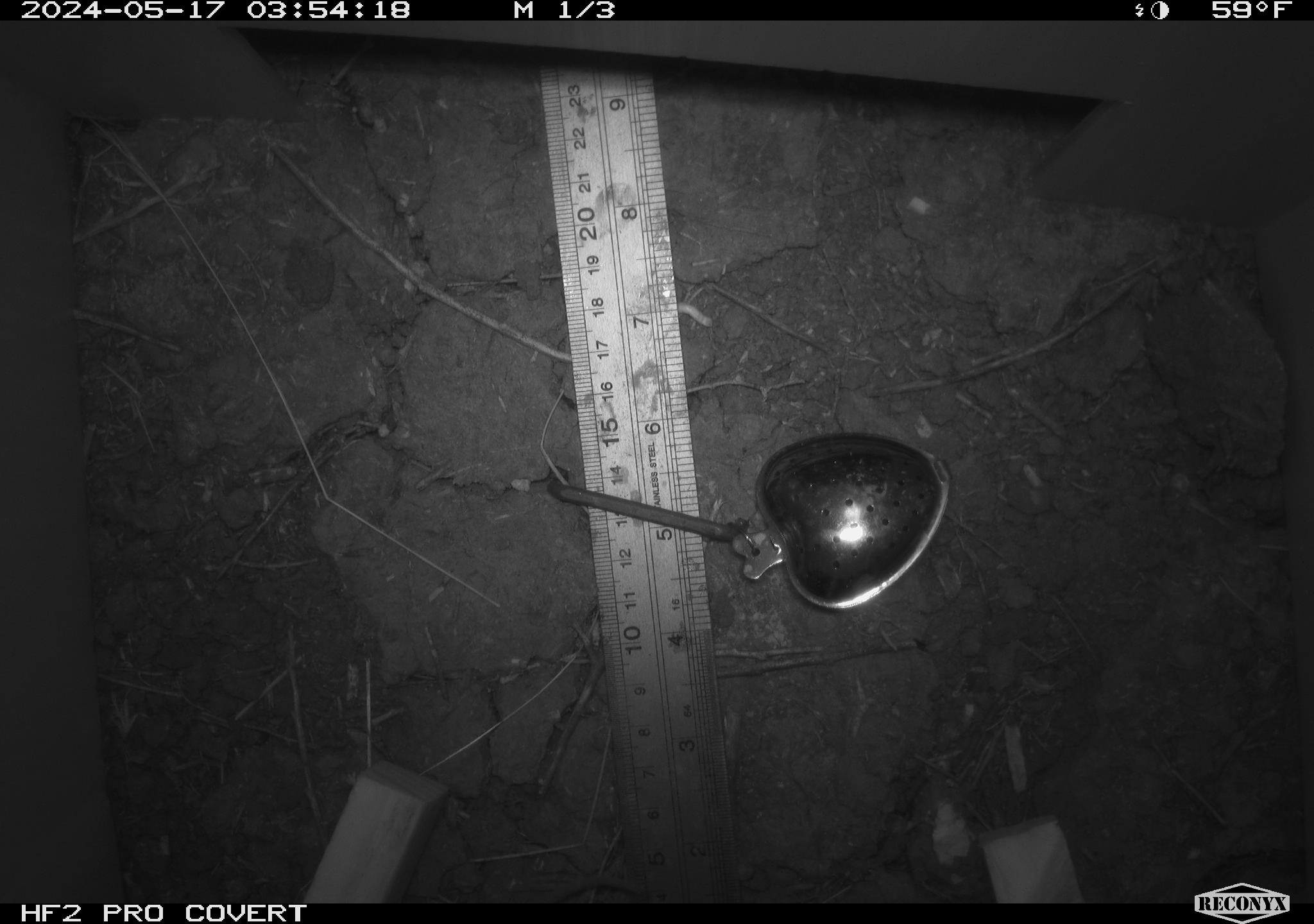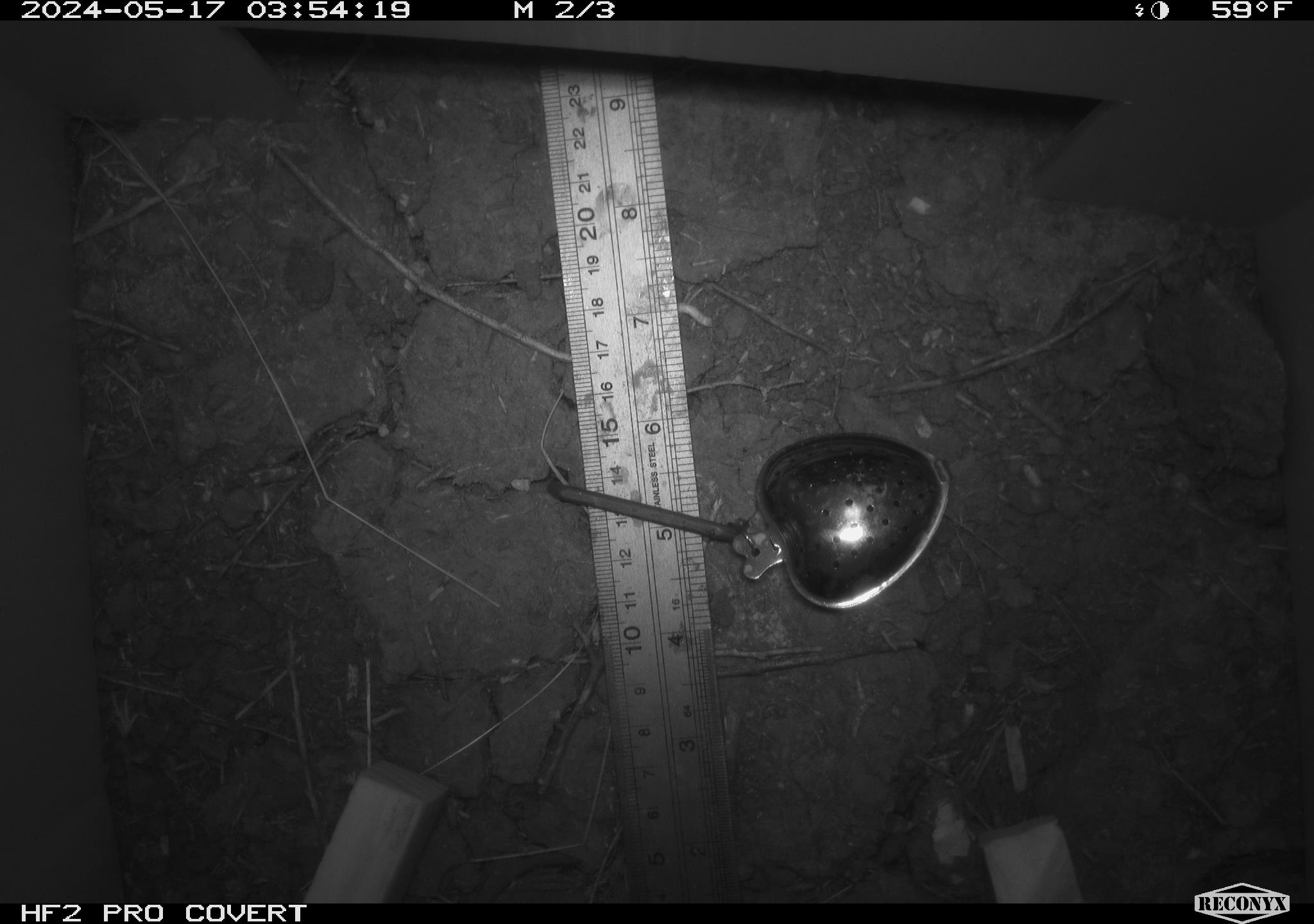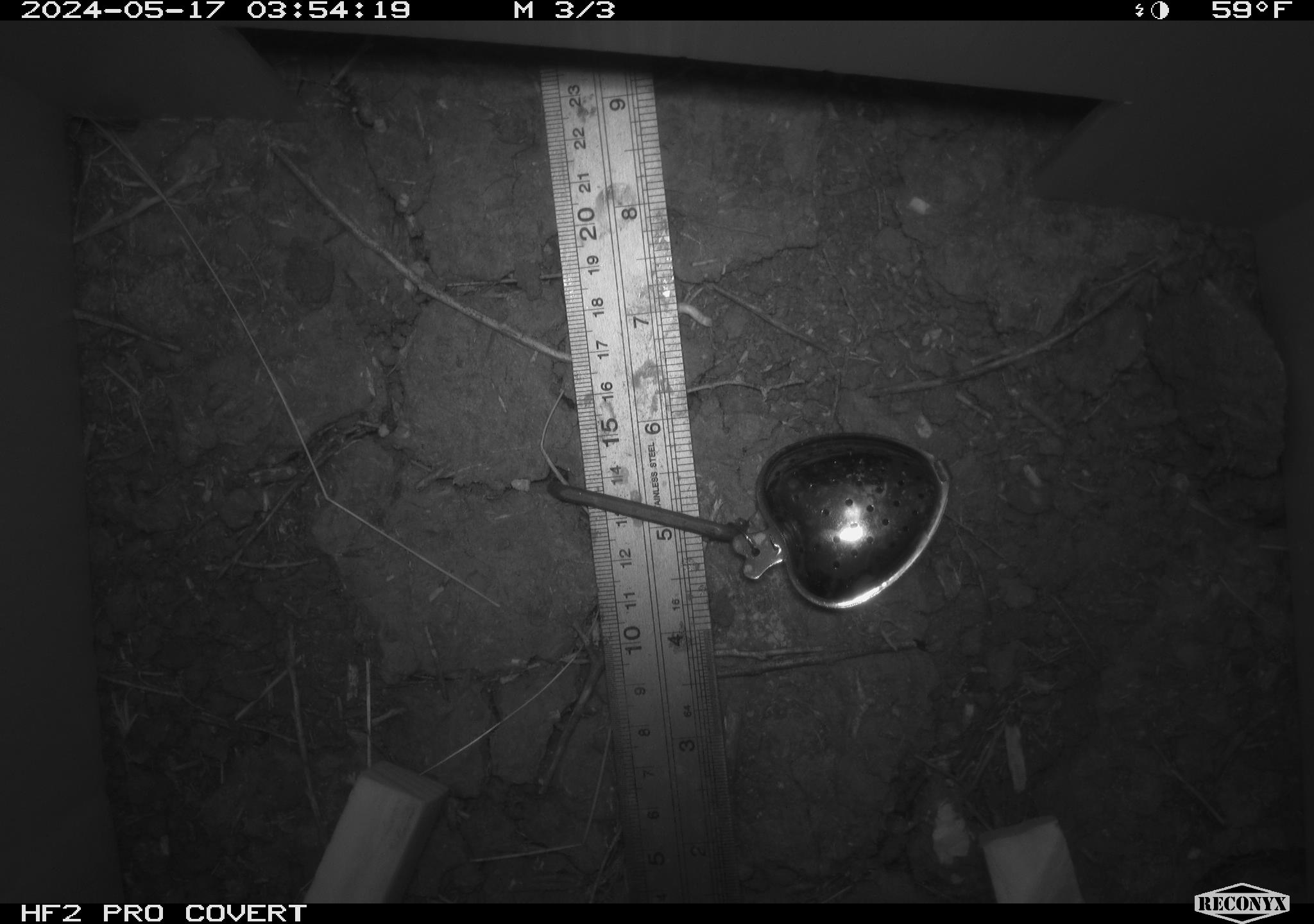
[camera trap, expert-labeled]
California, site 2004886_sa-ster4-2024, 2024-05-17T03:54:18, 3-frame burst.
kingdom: Animalia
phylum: Chordata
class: Mammalia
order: Rodentia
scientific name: Rodentia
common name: mouse species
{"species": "mouse species (Rodentia)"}